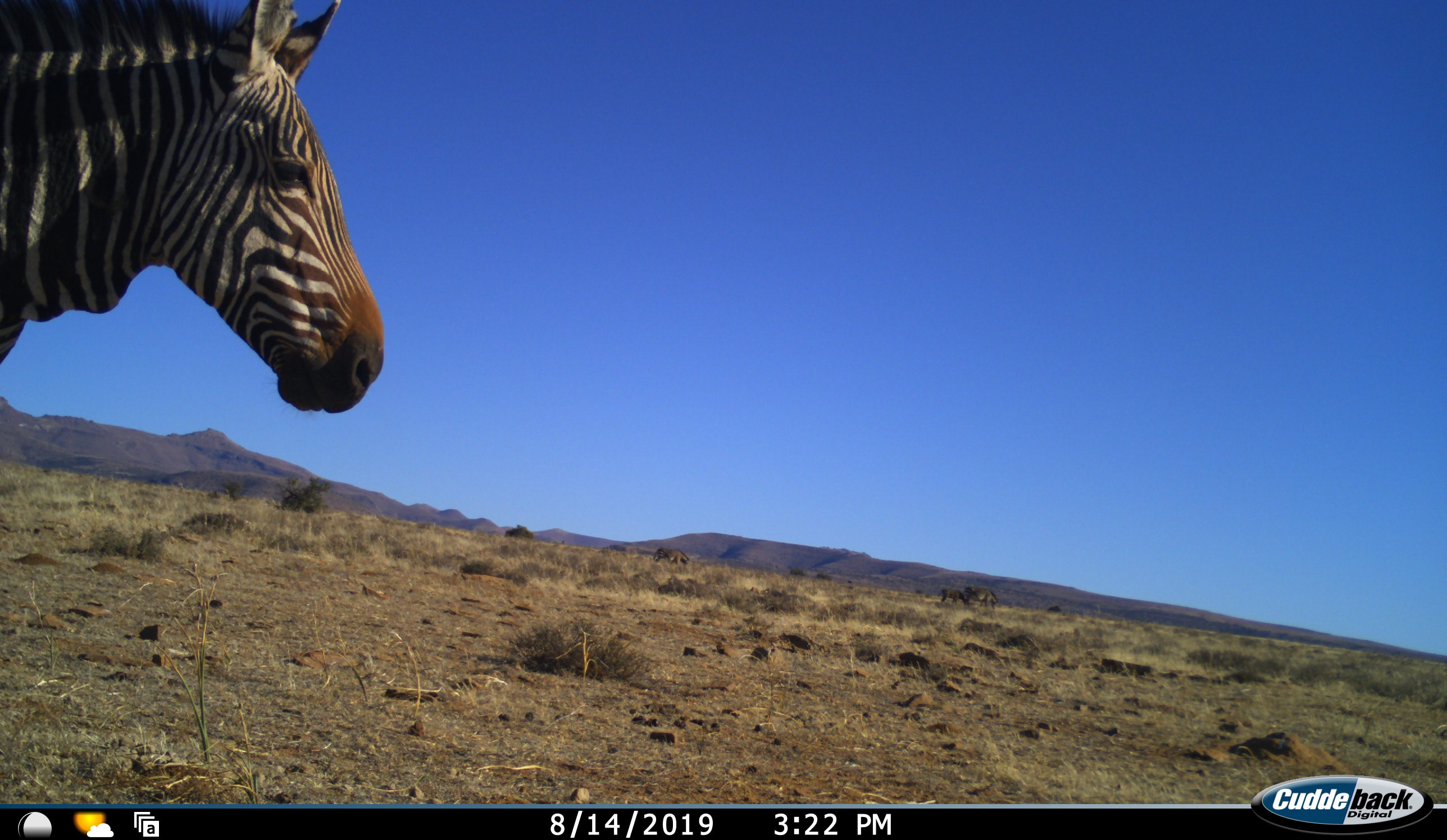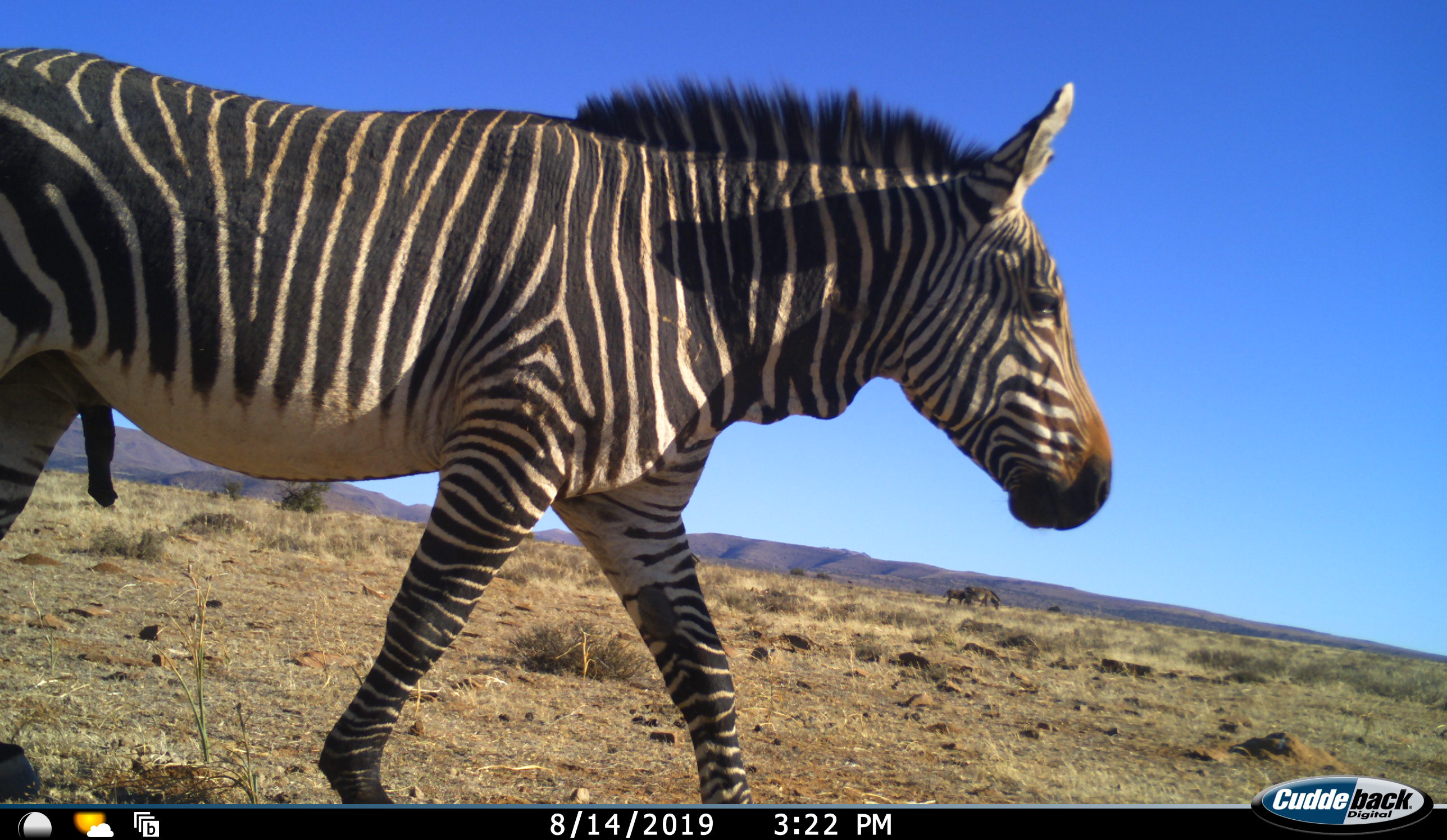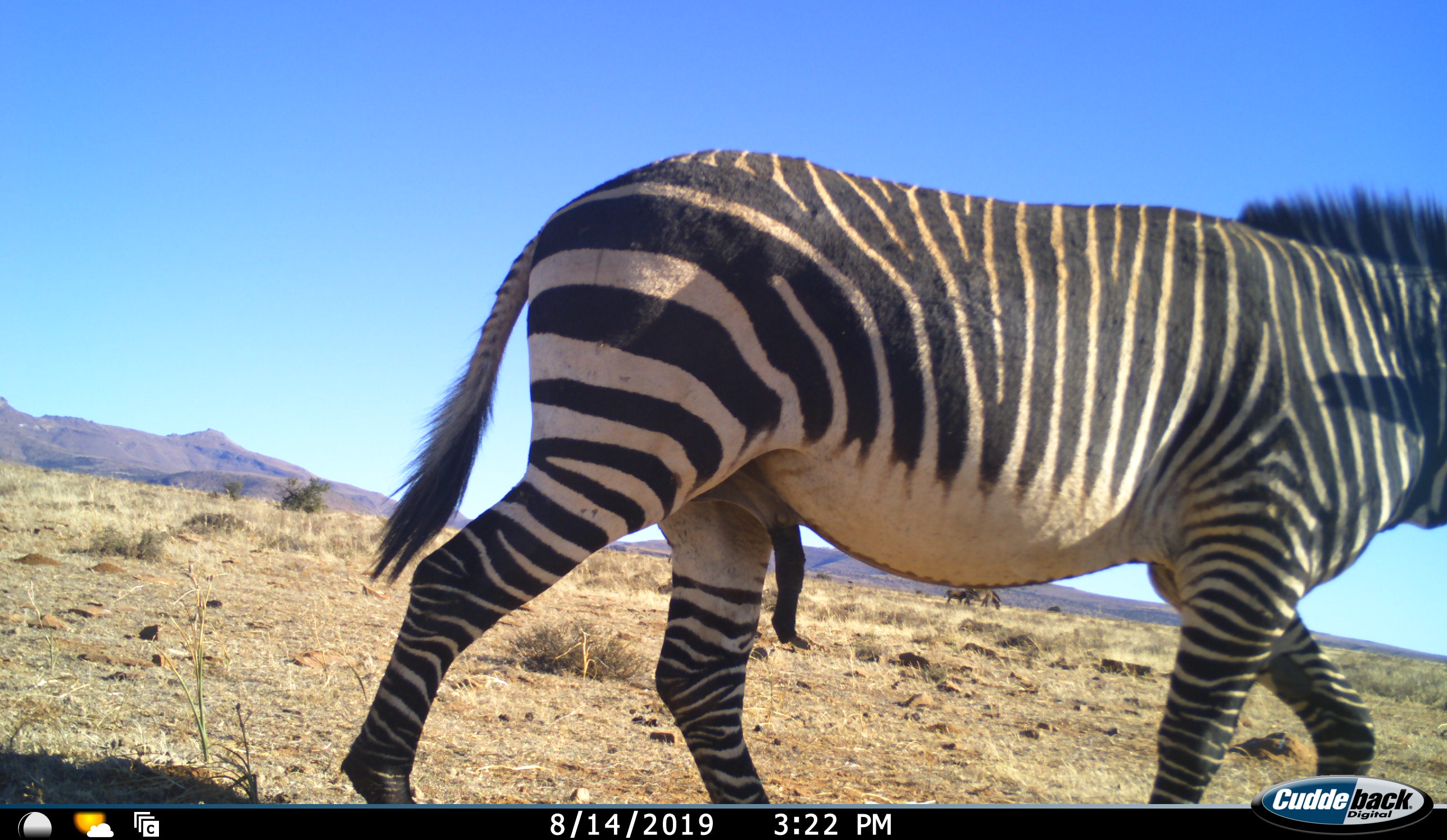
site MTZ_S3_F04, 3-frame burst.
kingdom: Animalia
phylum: Chordata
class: Mammalia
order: Perissodactyla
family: Equidae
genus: Equus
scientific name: Equus zebra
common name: mountain zebra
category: zebramountain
Zebramountain (mountain zebra) (Equus zebra), count 1. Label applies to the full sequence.